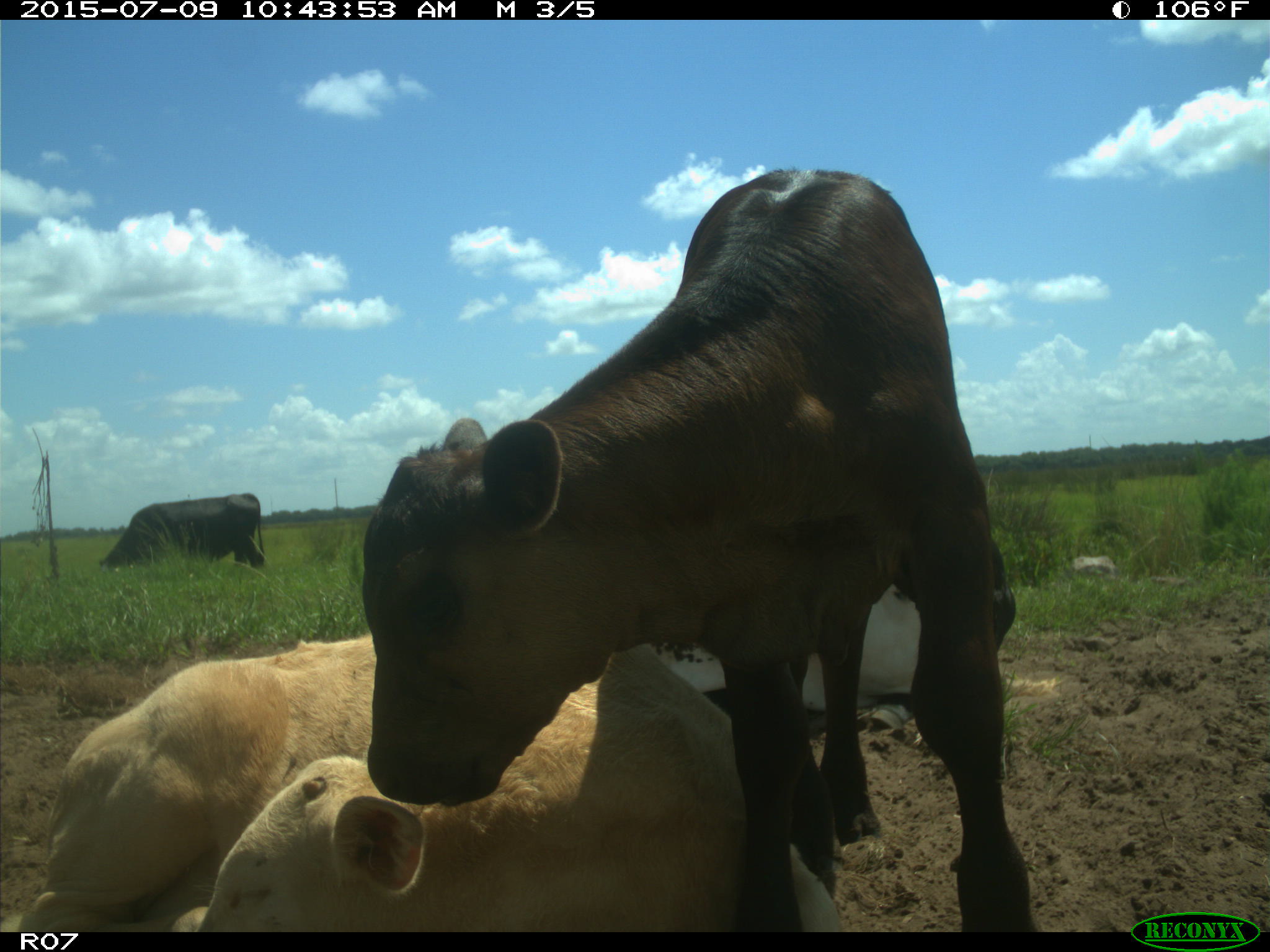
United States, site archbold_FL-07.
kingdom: Animalia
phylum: Chordata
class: Mammalia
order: Artiodactyla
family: Bovidae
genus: Bos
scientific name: Bos taurus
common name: domestic cow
Bos taurus (domestic cow).